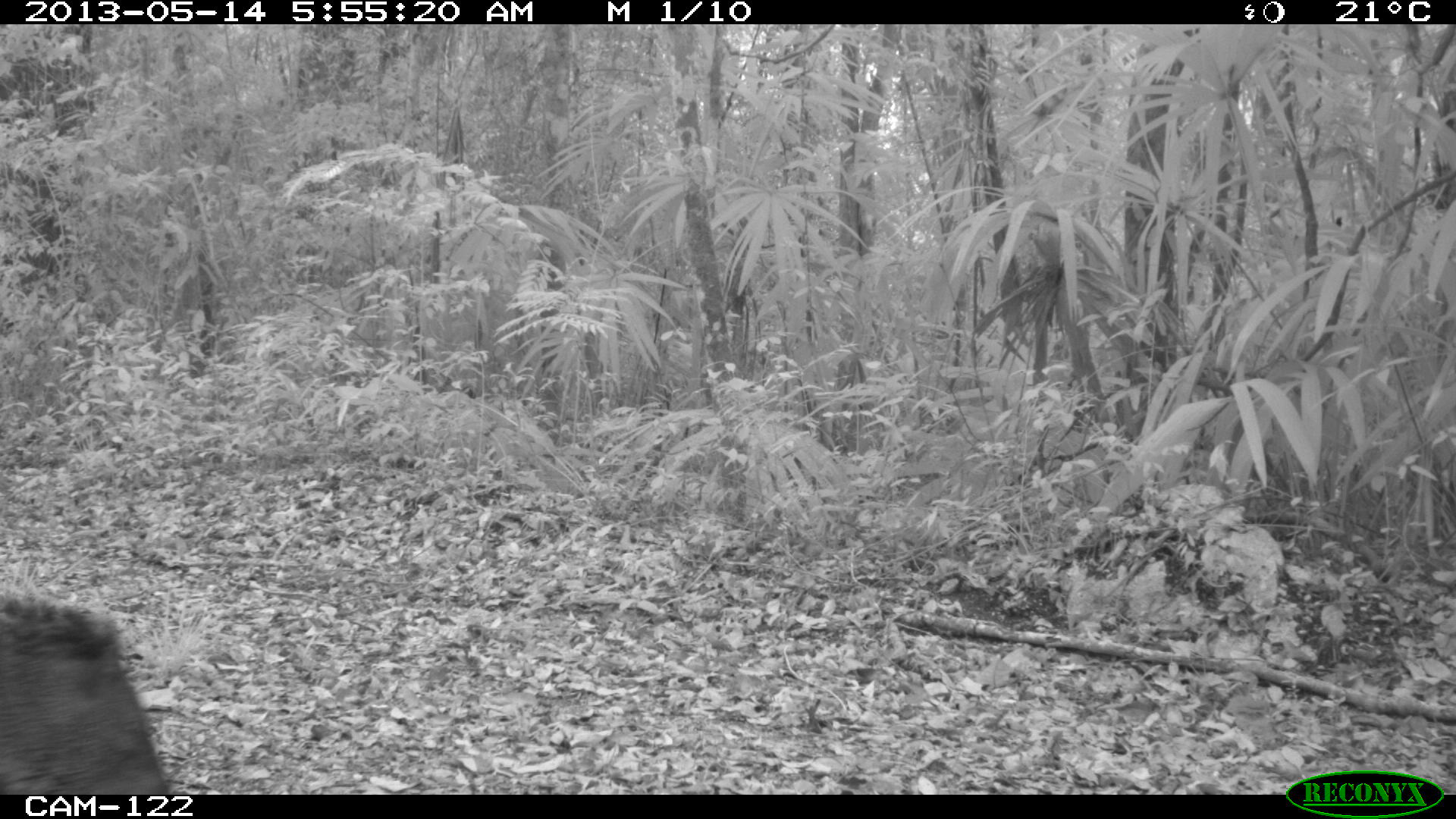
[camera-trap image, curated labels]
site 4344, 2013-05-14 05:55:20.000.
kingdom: Animalia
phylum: Chordata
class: Mammalia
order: Artiodactyla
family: Tayassuidae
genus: Pecari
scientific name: Pecari tajacu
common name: collared peccary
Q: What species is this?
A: Pecari tajacu (collared peccary).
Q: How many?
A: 2.